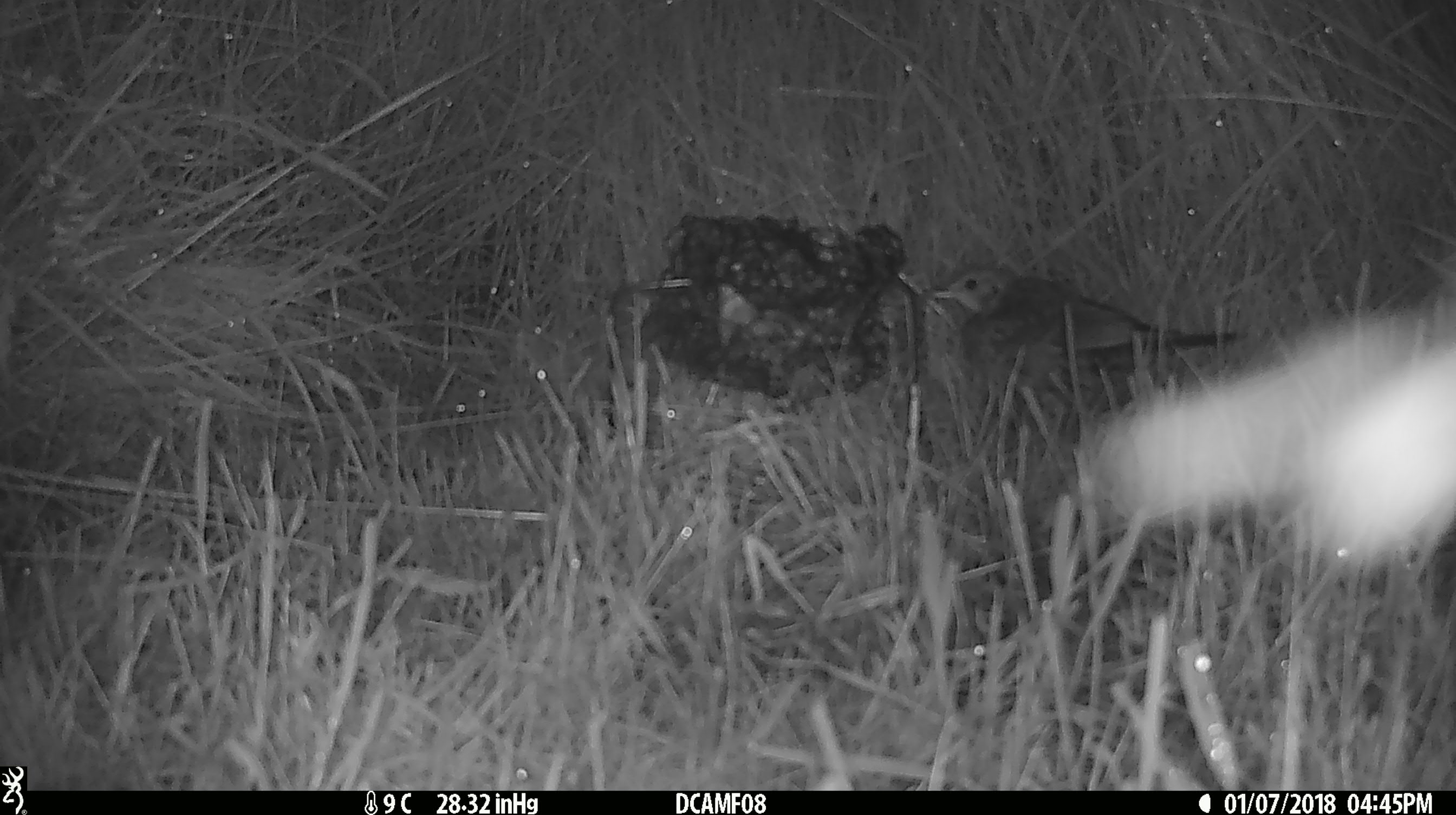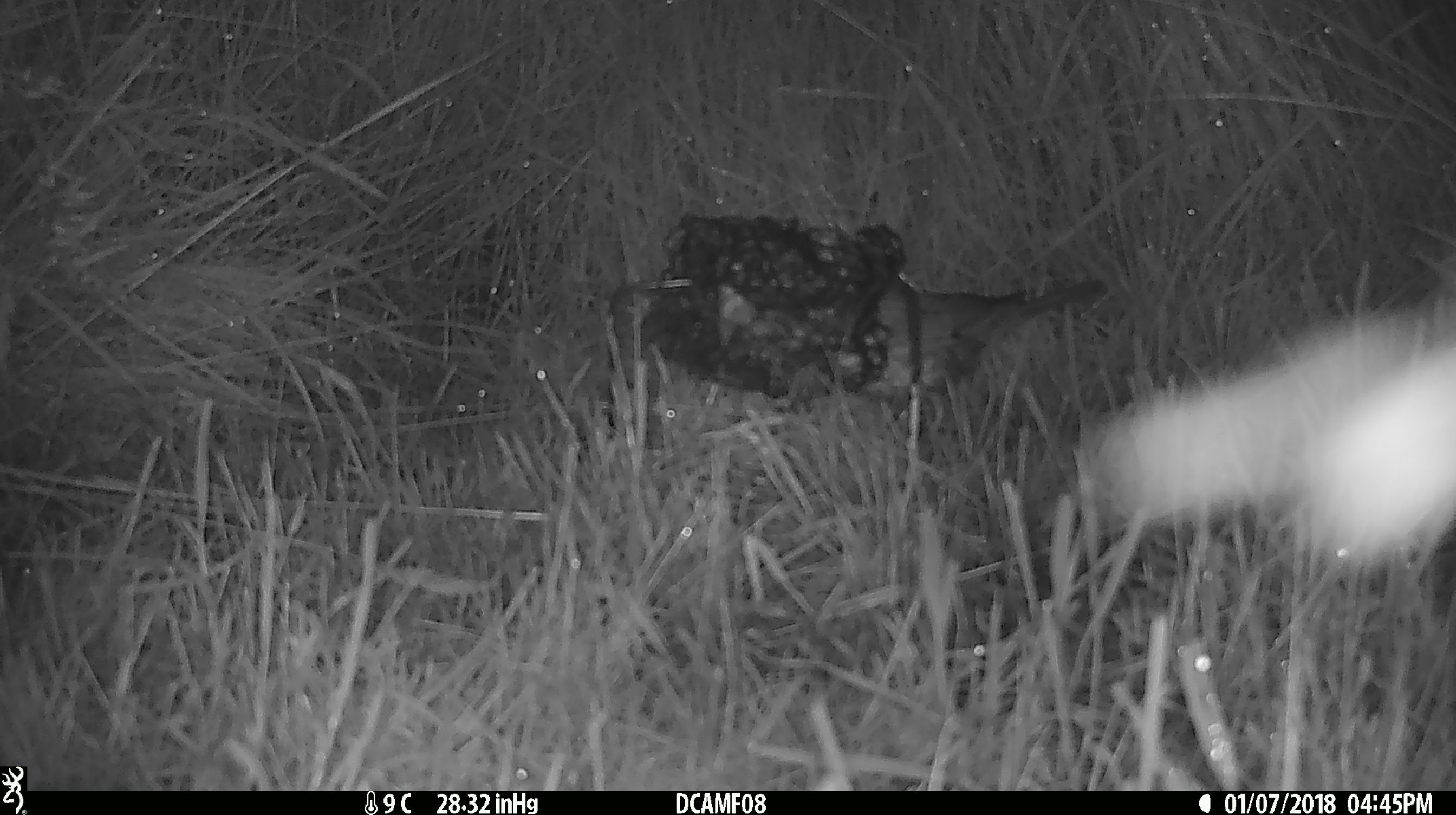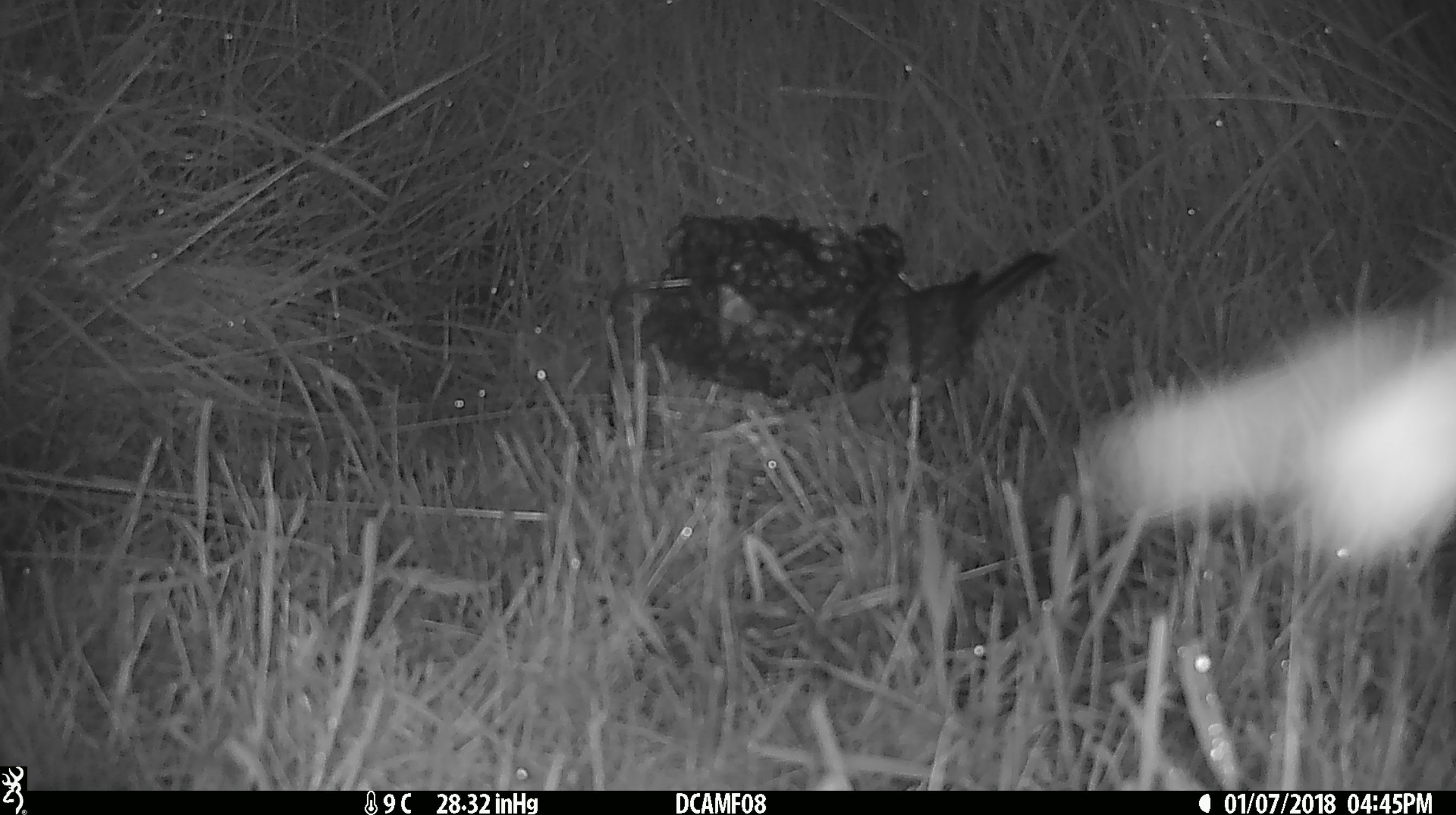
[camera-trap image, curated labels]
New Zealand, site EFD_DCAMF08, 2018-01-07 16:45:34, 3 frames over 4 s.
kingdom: Animalia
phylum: Chordata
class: Aves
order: Passeriformes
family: Turdidae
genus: Turdus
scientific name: Turdus philomelos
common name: song thrush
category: thrush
Thrush (song thrush) (Turdus philomelos).